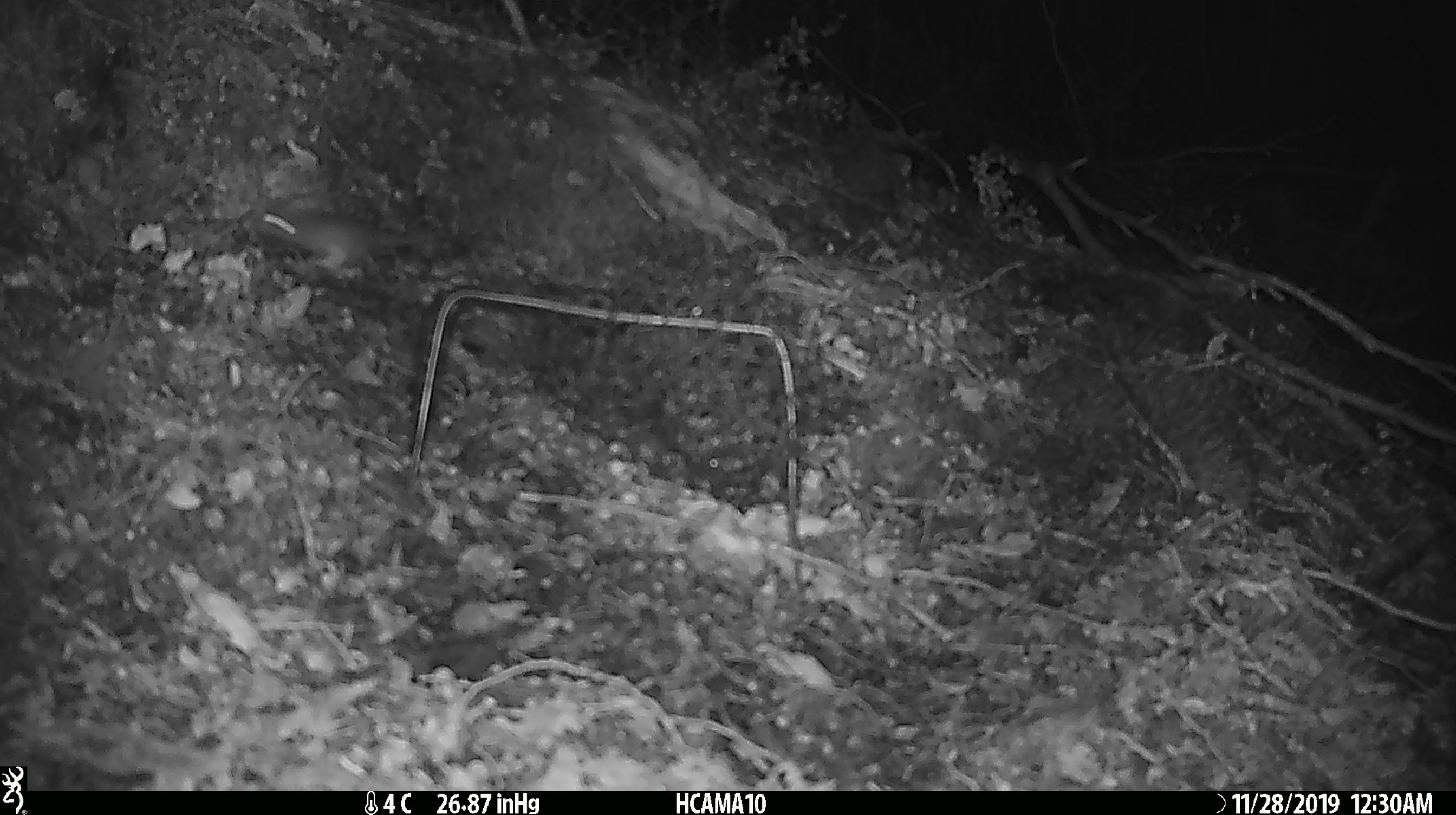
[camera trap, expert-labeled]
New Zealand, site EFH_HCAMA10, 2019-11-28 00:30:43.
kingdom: Animalia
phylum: Chordata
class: Mammalia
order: Rodentia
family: Muridae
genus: Mus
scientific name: Mus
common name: mouse